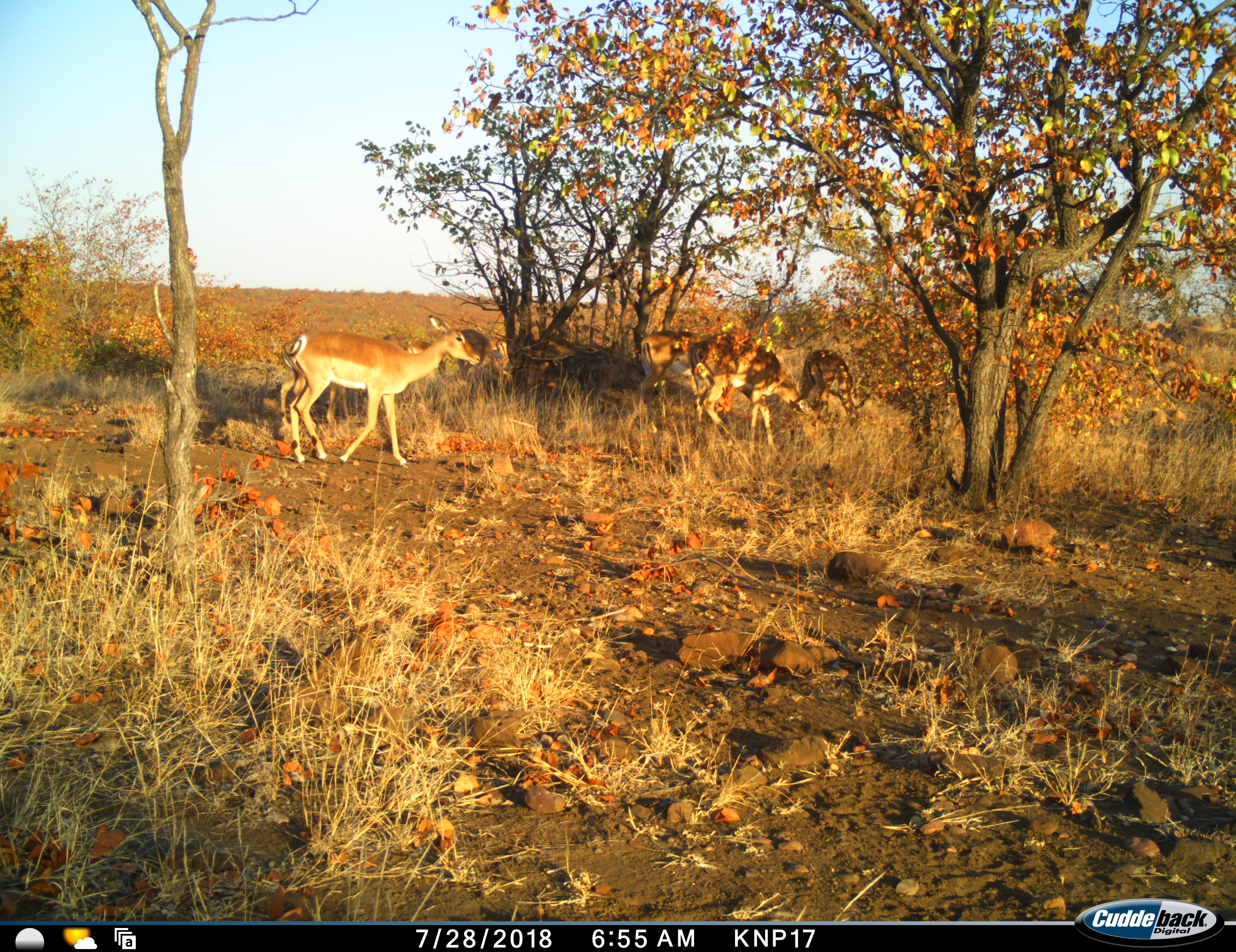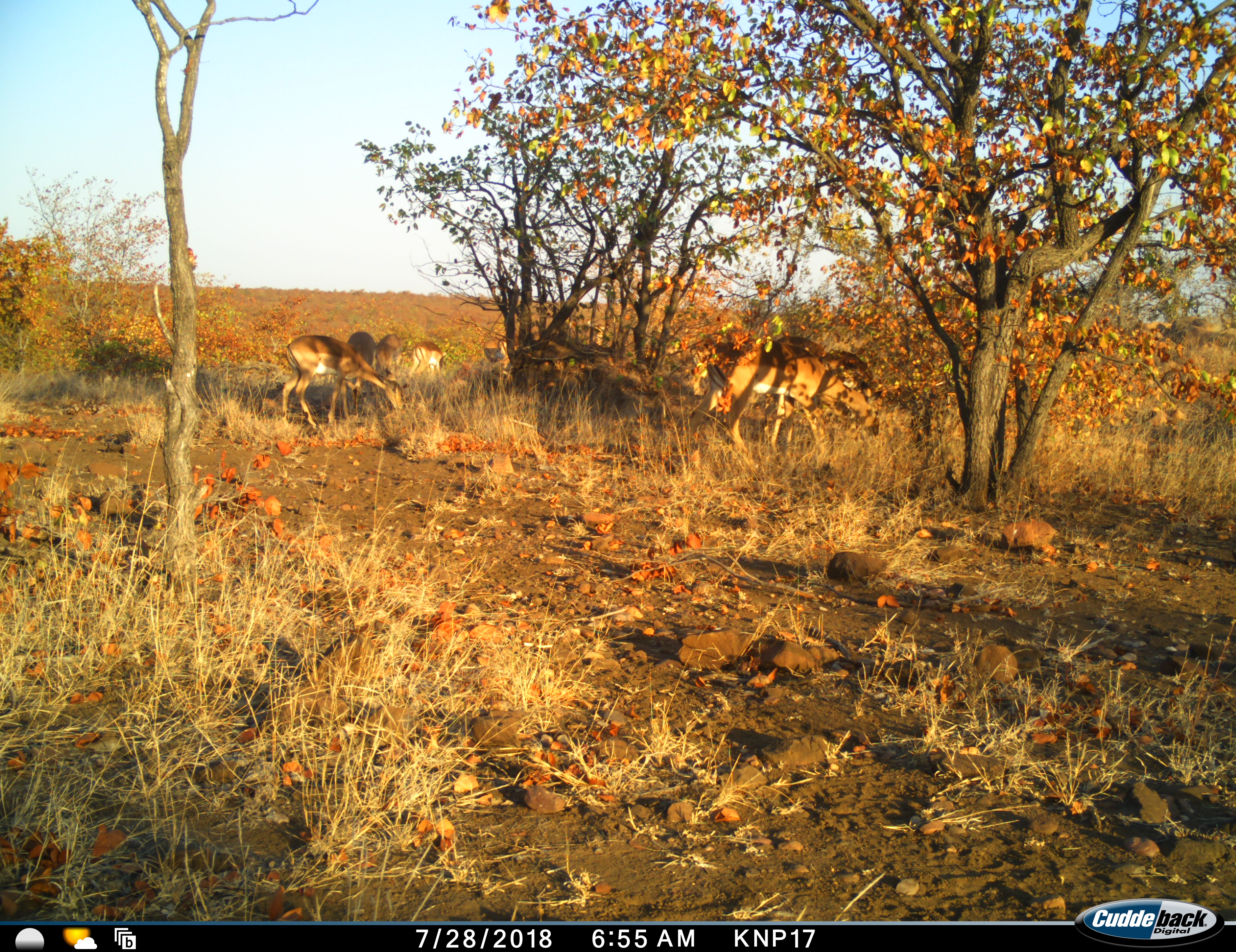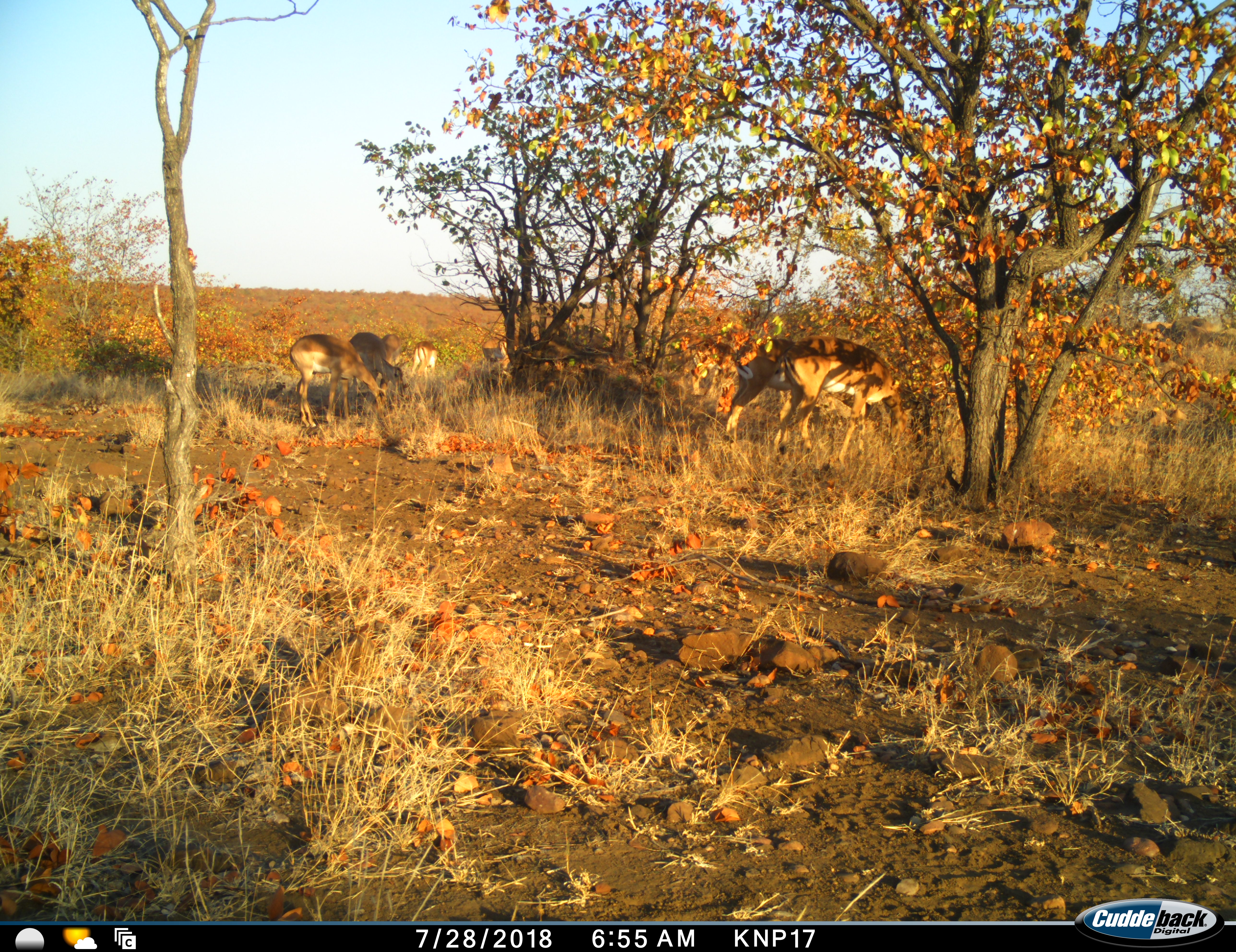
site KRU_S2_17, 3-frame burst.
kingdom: Animalia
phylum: Chordata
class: Mammalia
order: Artiodactyla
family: Bovidae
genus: Aepyceros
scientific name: Aepyceros melampus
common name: impala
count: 8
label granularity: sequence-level